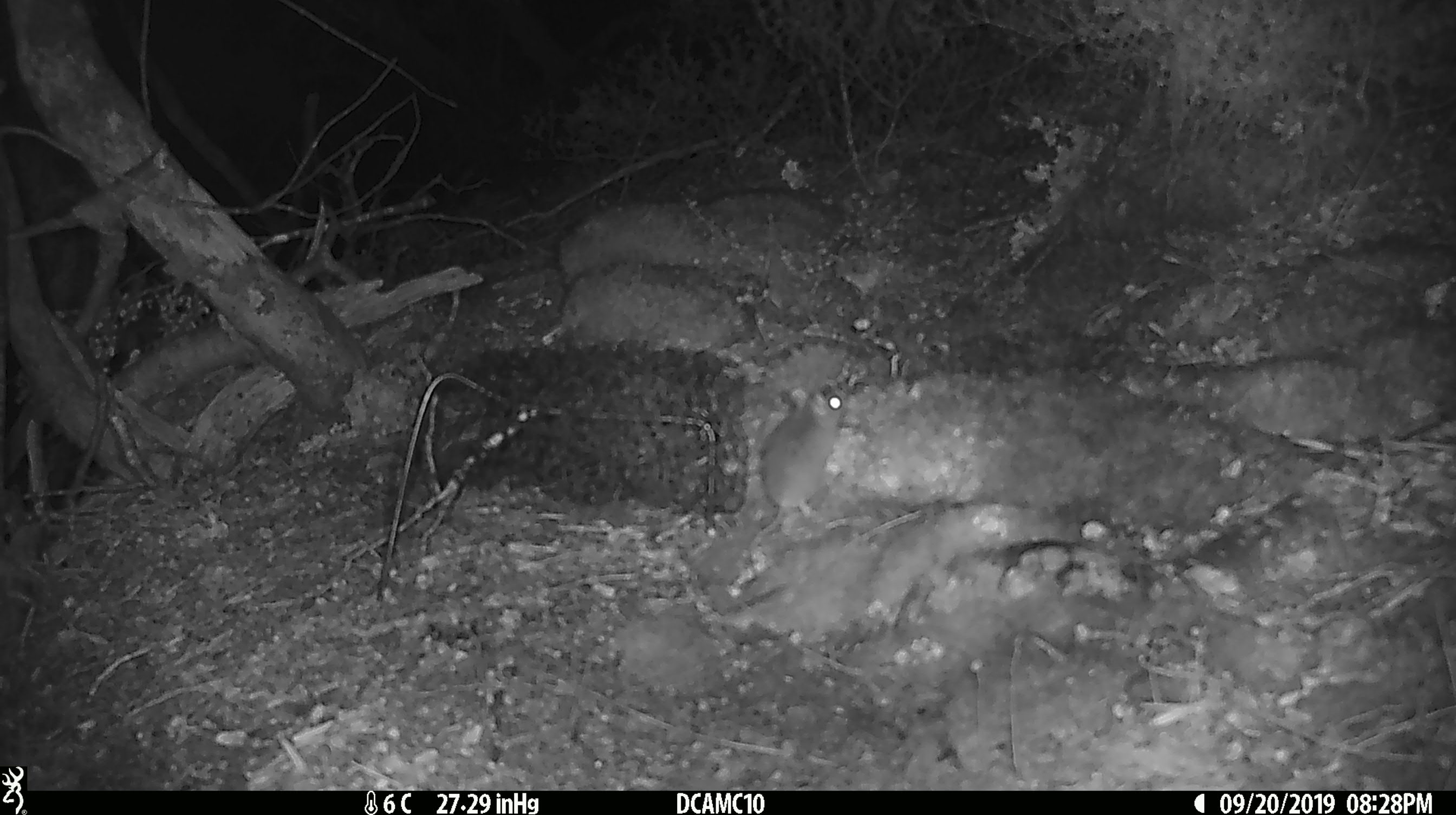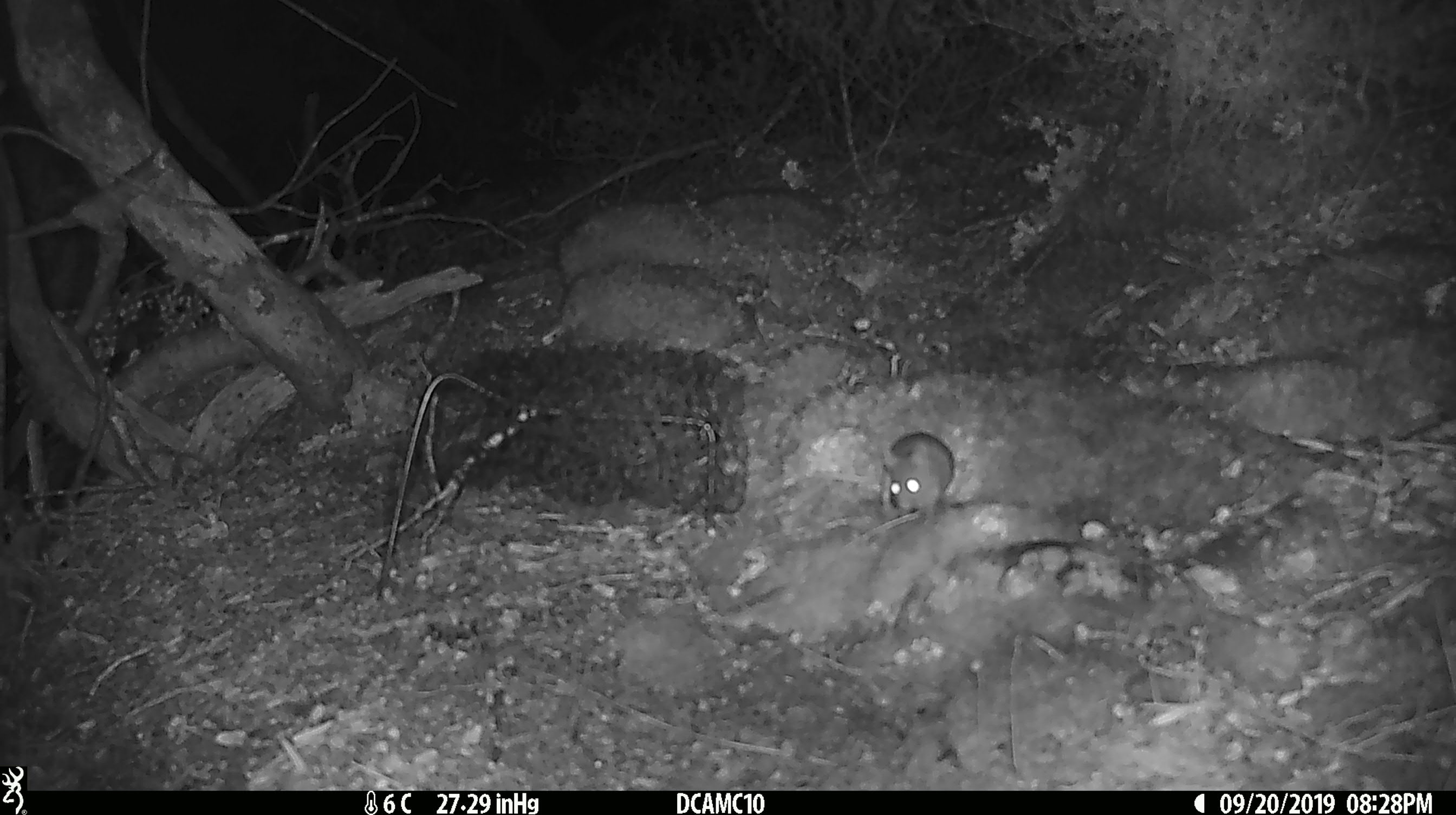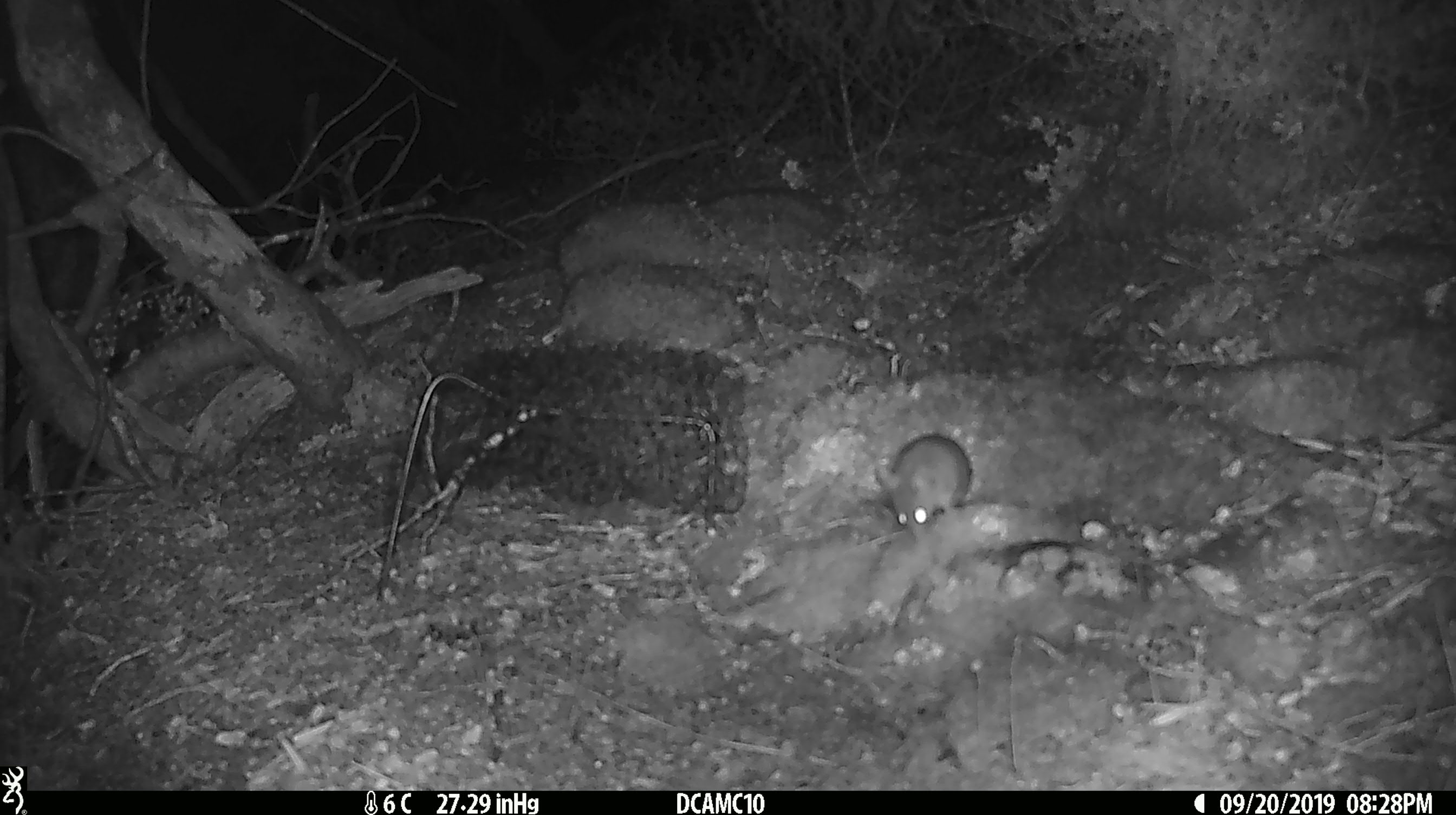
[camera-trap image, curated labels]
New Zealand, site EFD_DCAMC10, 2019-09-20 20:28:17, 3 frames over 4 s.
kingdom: Animalia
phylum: Chordata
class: Mammalia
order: Rodentia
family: Muridae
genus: Mus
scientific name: Mus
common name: mouse